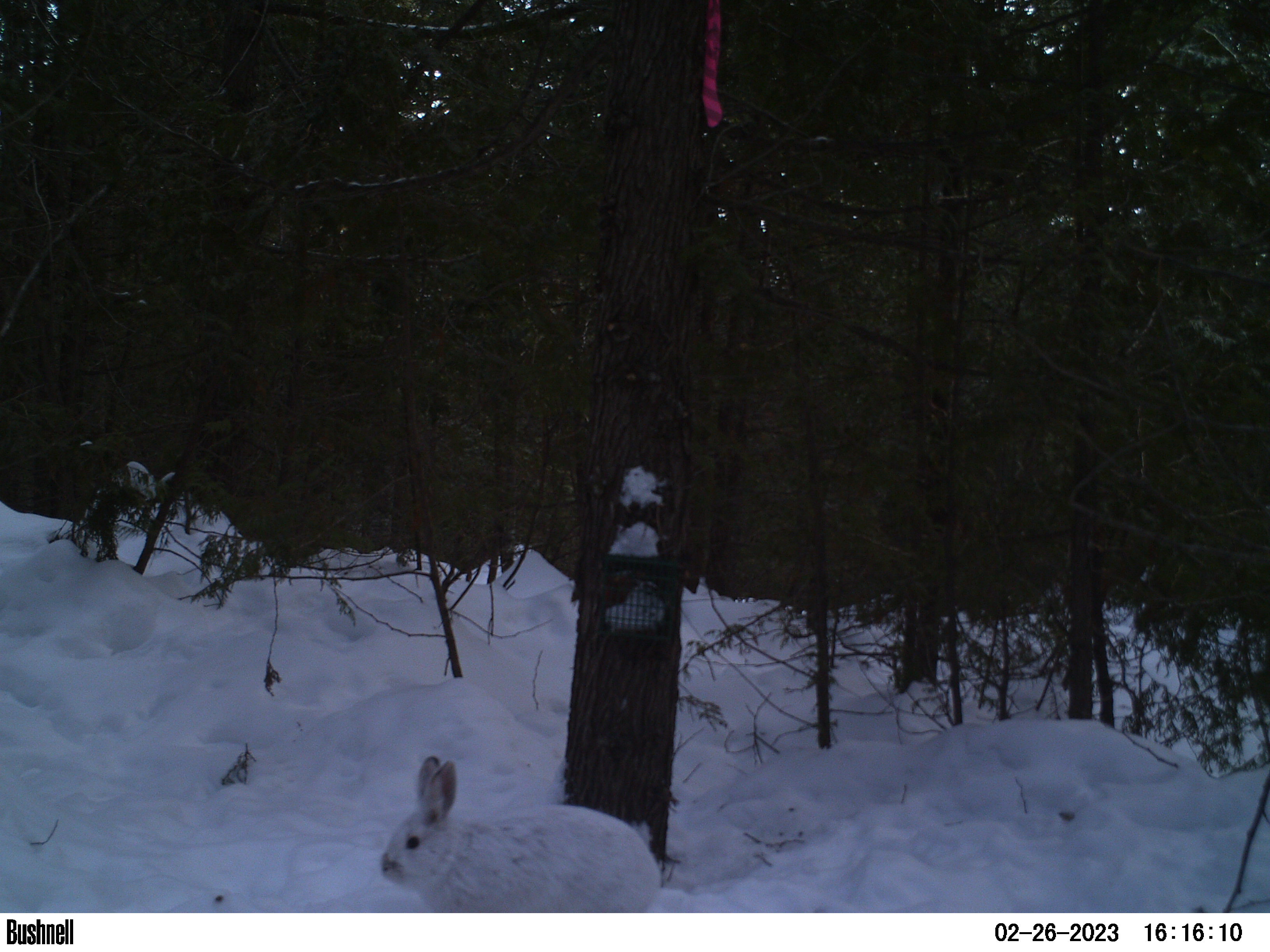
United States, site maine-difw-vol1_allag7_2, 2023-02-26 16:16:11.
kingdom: Animalia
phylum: Chordata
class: Mammalia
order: Lagomorpha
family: Leporidae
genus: Lepus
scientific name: Lepus americanus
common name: snowshoe hare